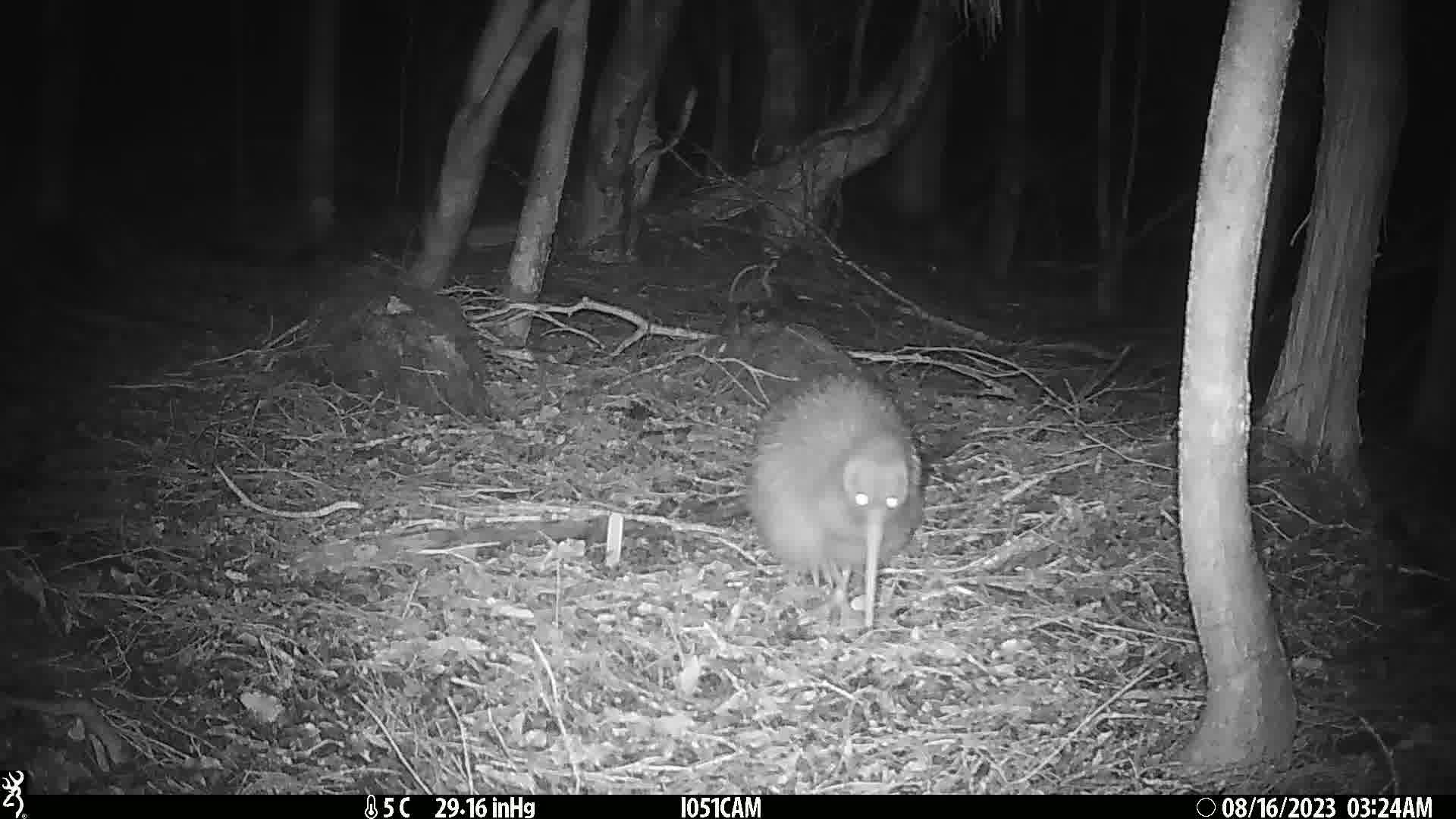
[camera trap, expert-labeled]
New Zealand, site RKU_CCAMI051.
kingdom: Animalia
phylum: Chordata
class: Aves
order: Apterygiformes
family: Apterygidae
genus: Apteryx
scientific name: Apteryx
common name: kiwi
Kiwi (Apteryx).